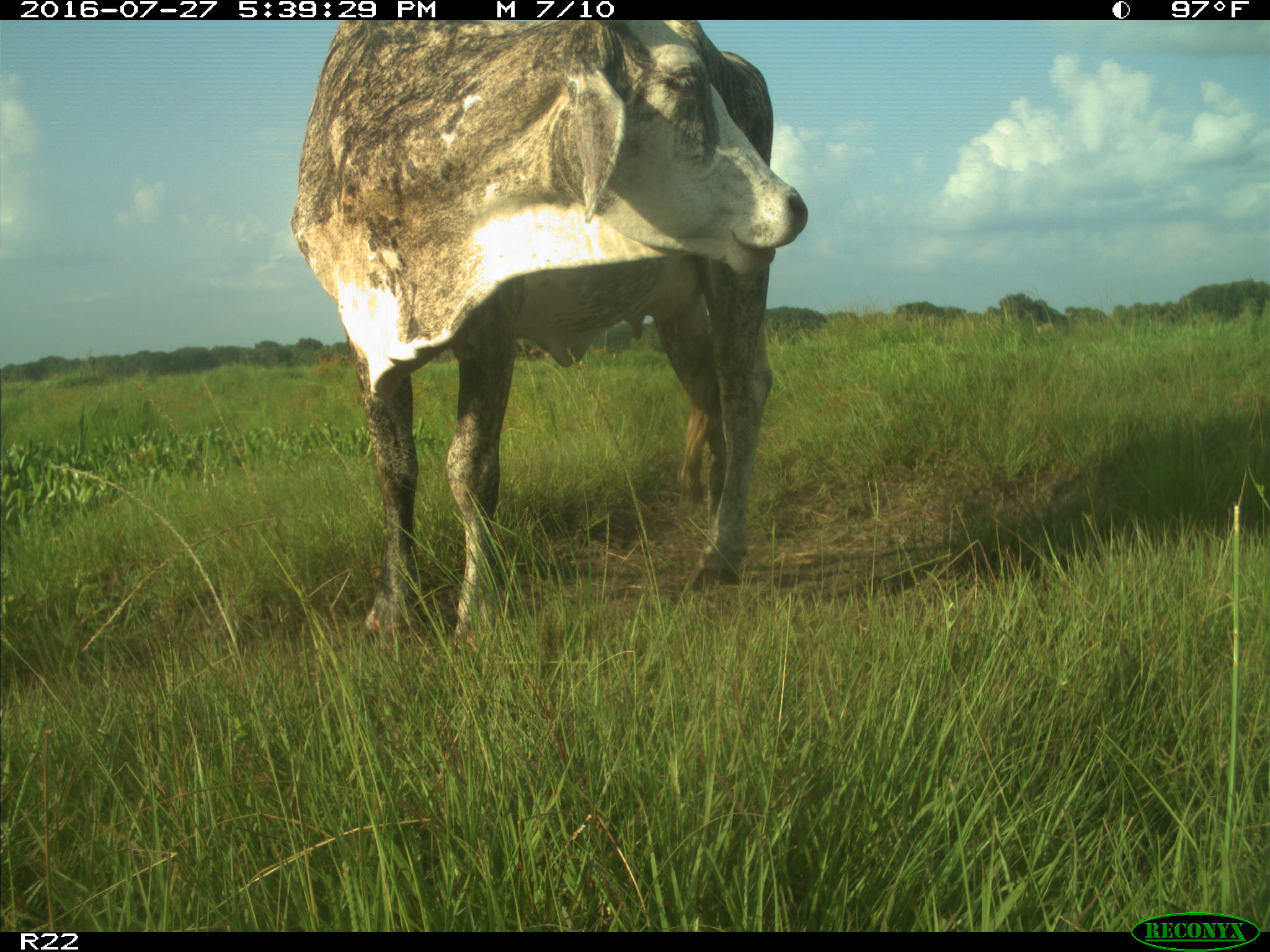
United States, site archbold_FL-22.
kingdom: Animalia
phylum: Chordata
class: Mammalia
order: Artiodactyla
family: Bovidae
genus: Bos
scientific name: Bos taurus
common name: domestic cow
Bos taurus (domestic cow).